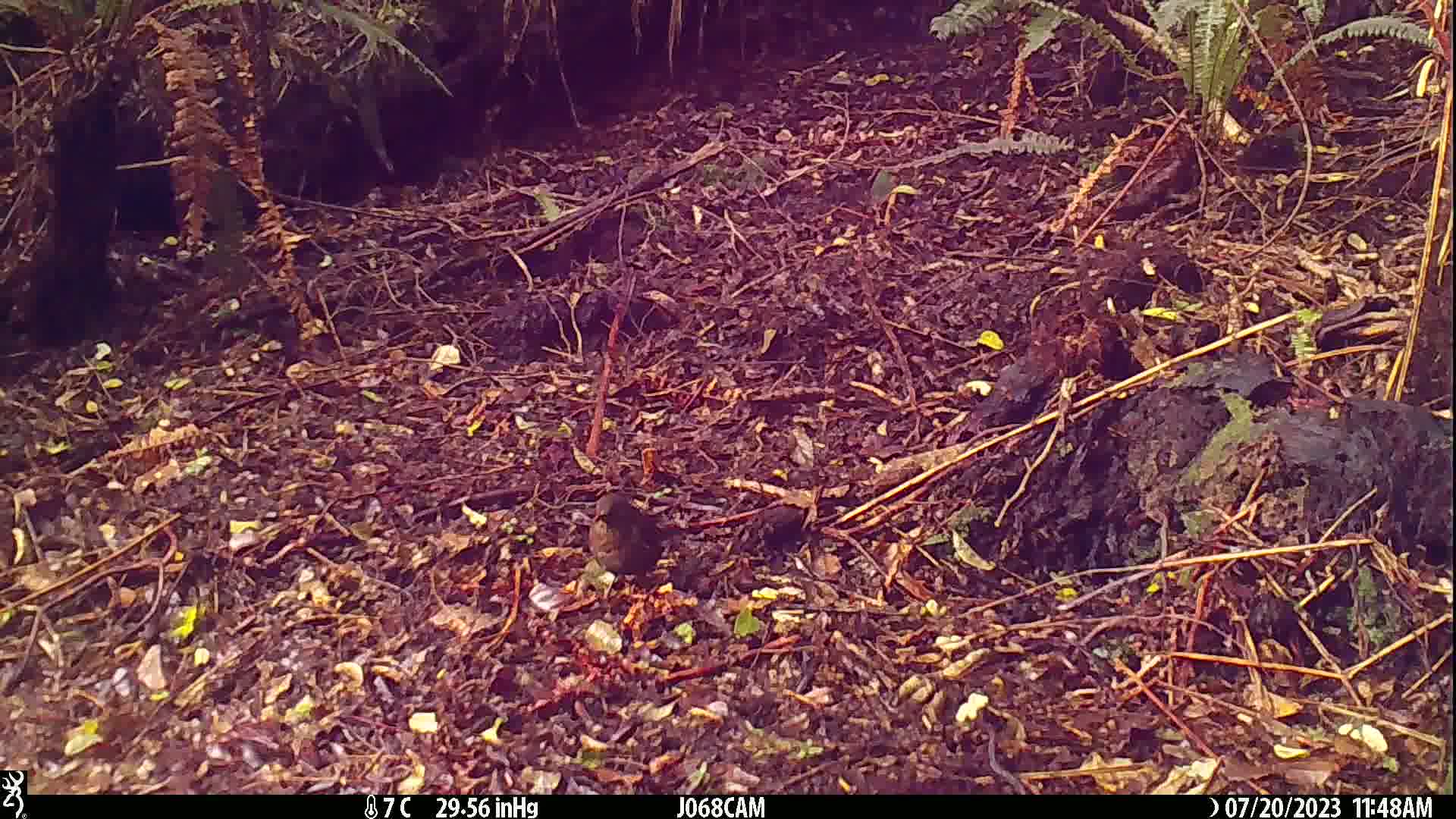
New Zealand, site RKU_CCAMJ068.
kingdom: Animalia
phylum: Chordata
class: Aves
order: Passeriformes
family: Turdidae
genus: Turdus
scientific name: Turdus merula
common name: eurasian blackbird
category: blackbird